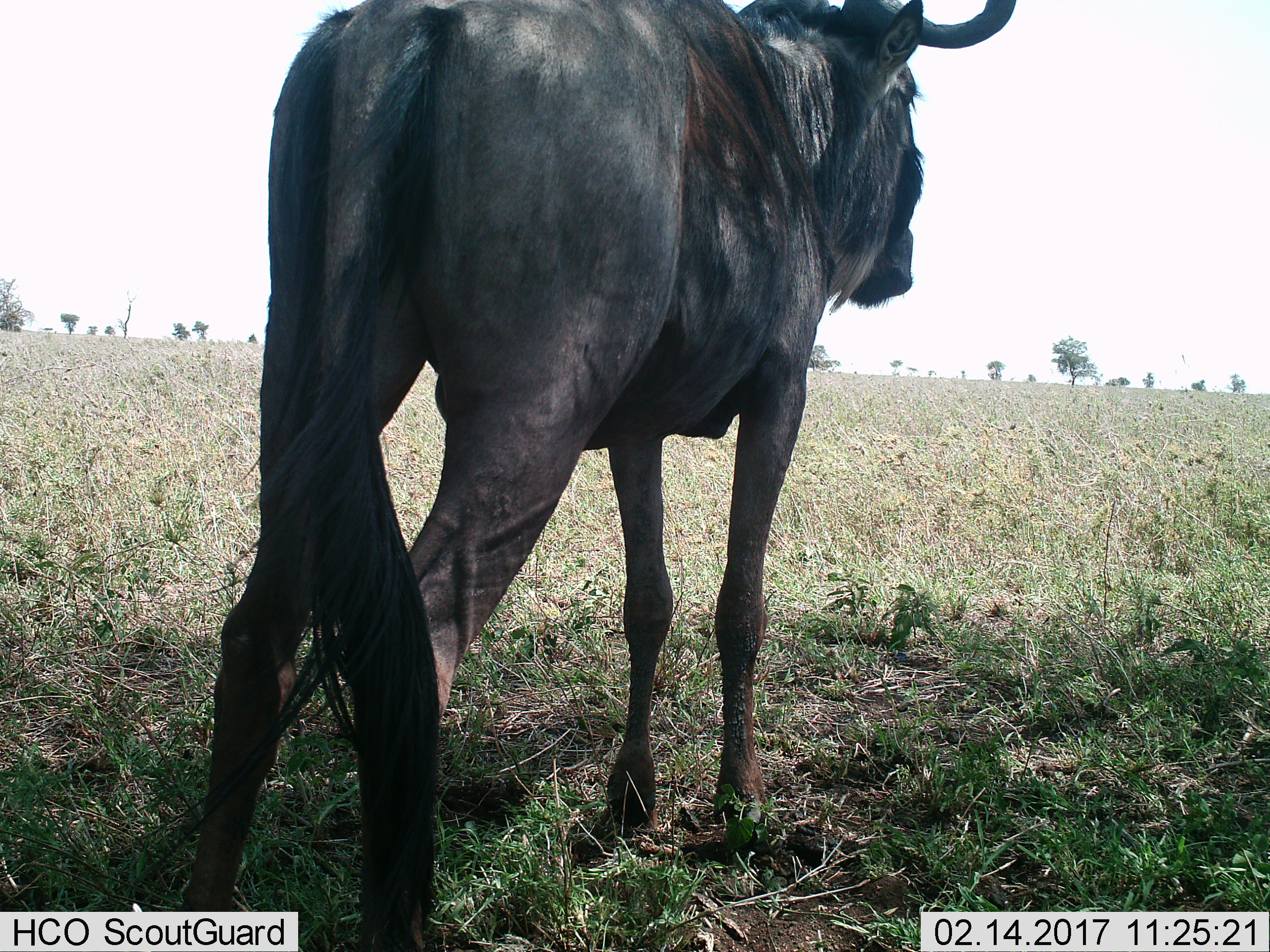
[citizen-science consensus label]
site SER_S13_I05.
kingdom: Animalia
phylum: Chordata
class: Mammalia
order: Artiodactyla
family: Bovidae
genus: Connochaetes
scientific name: Connochaetes taurinus taurinus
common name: blue wildebeest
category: wildebeestblue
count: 1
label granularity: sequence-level